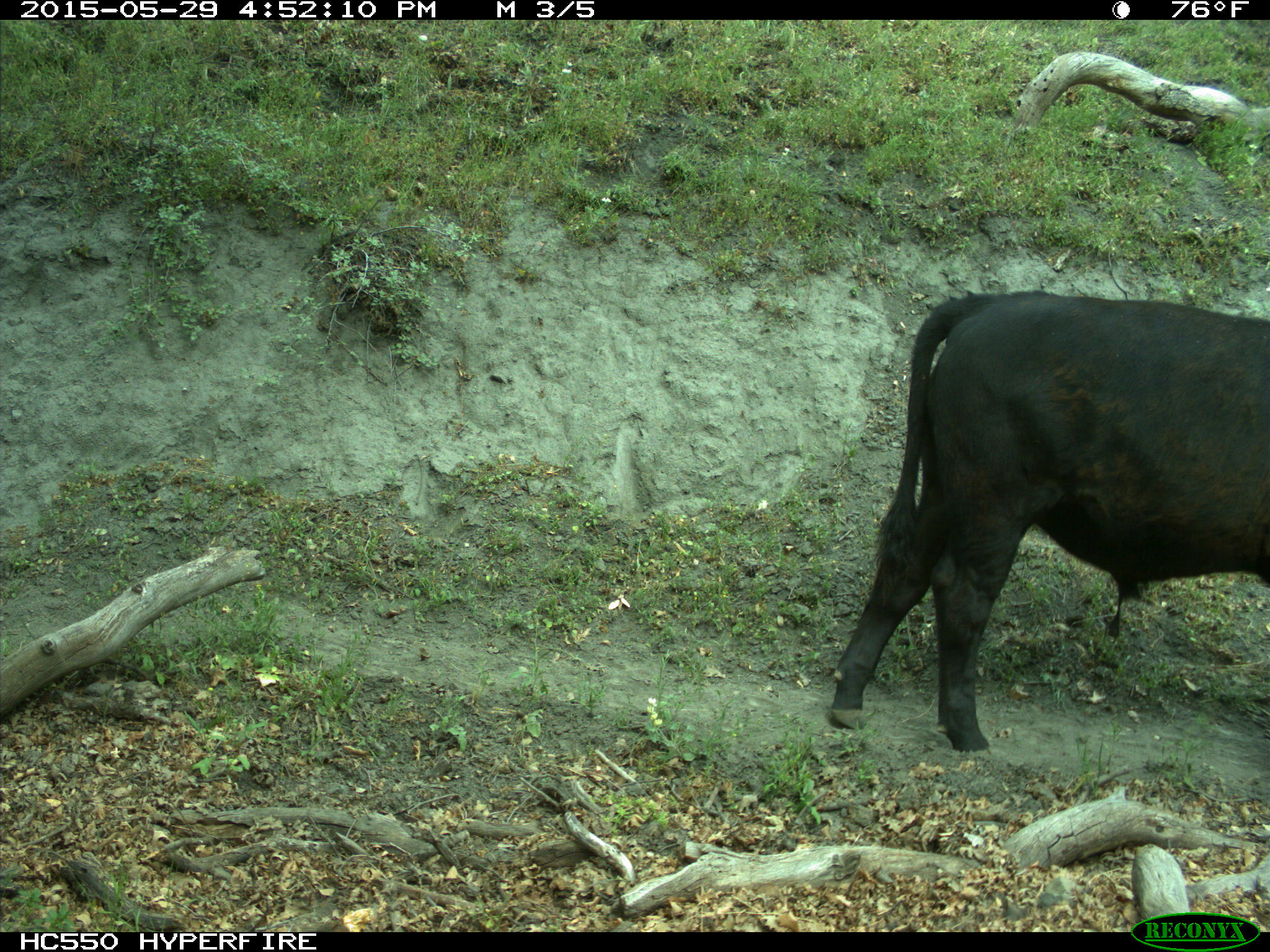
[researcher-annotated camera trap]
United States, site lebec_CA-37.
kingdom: Animalia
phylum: Chordata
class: Mammalia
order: Artiodactyla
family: Bovidae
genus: Bos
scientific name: Bos taurus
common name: domestic cow